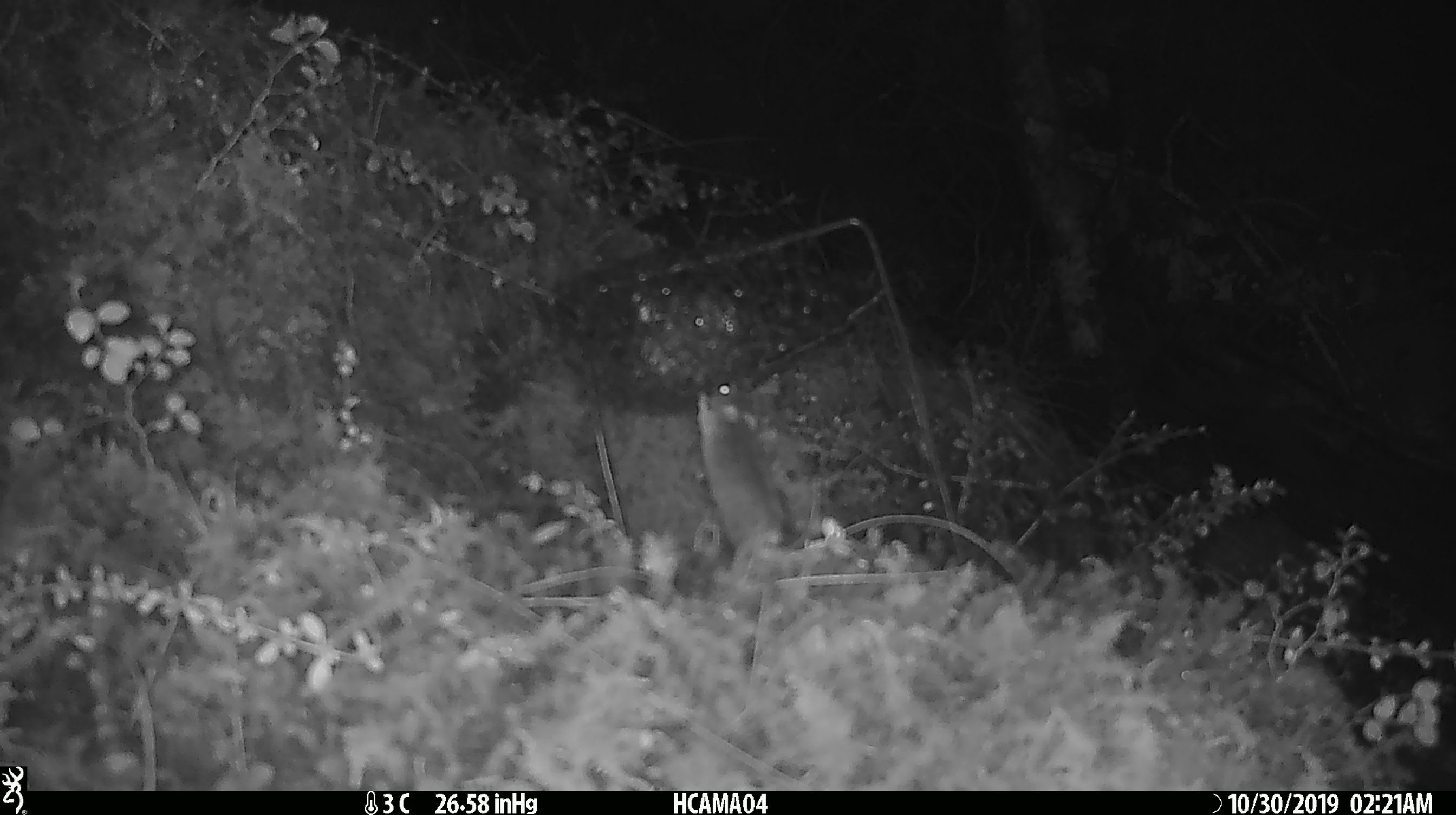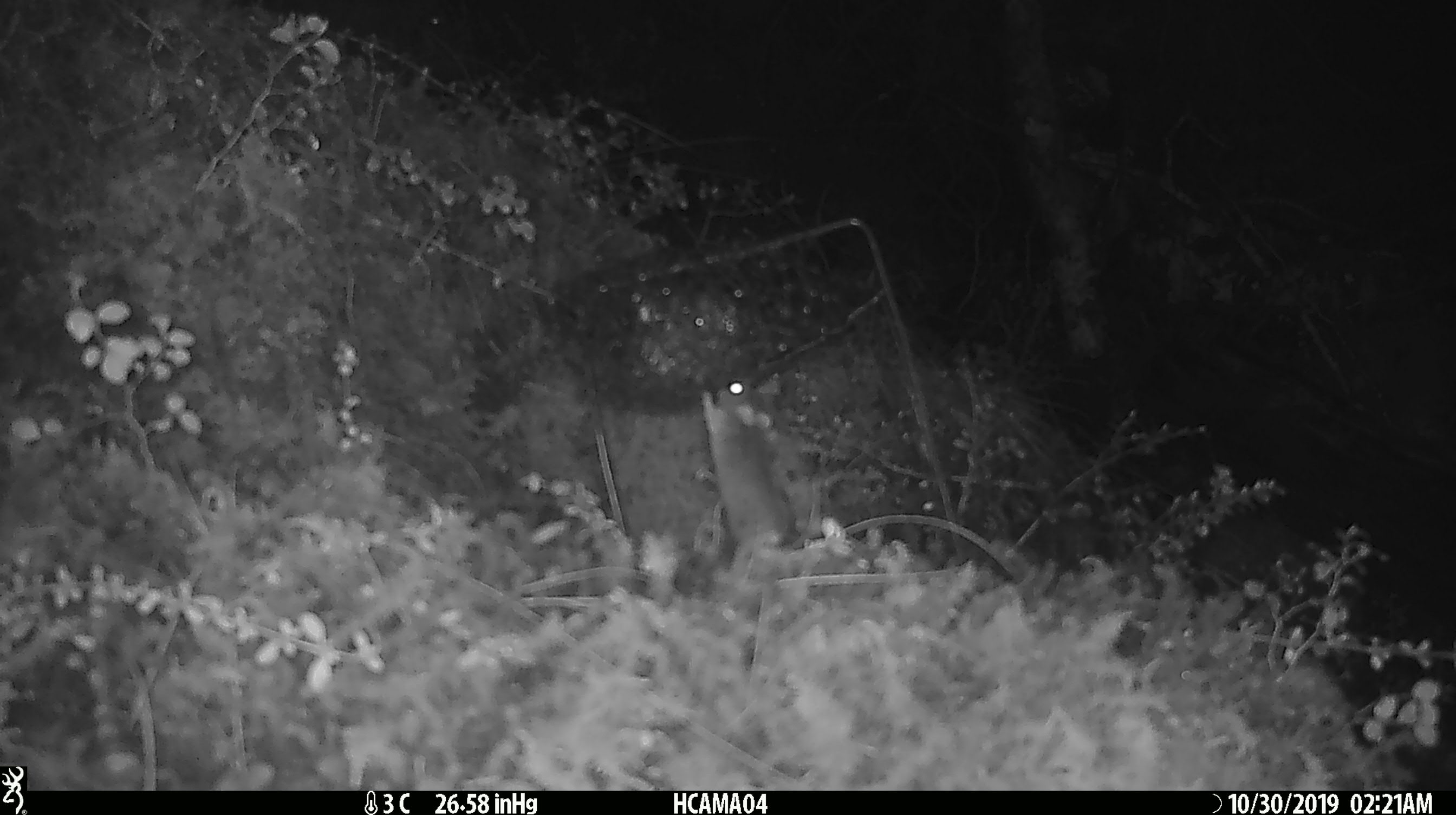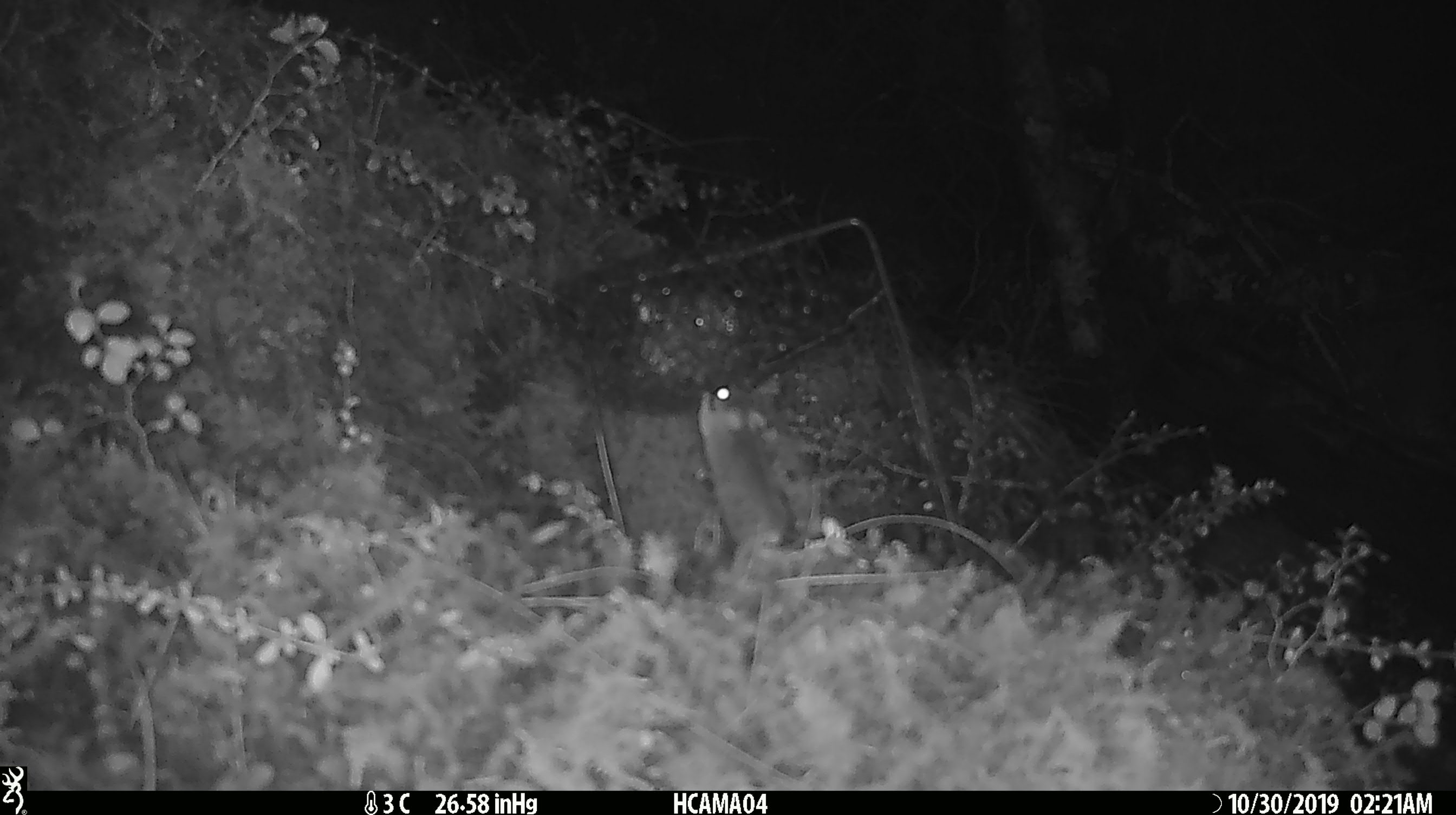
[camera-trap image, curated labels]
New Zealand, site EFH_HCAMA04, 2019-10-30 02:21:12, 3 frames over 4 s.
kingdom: Animalia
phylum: Chordata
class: Mammalia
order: Rodentia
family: Muridae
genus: Mus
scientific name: Mus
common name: mouse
Mouse (Mus).